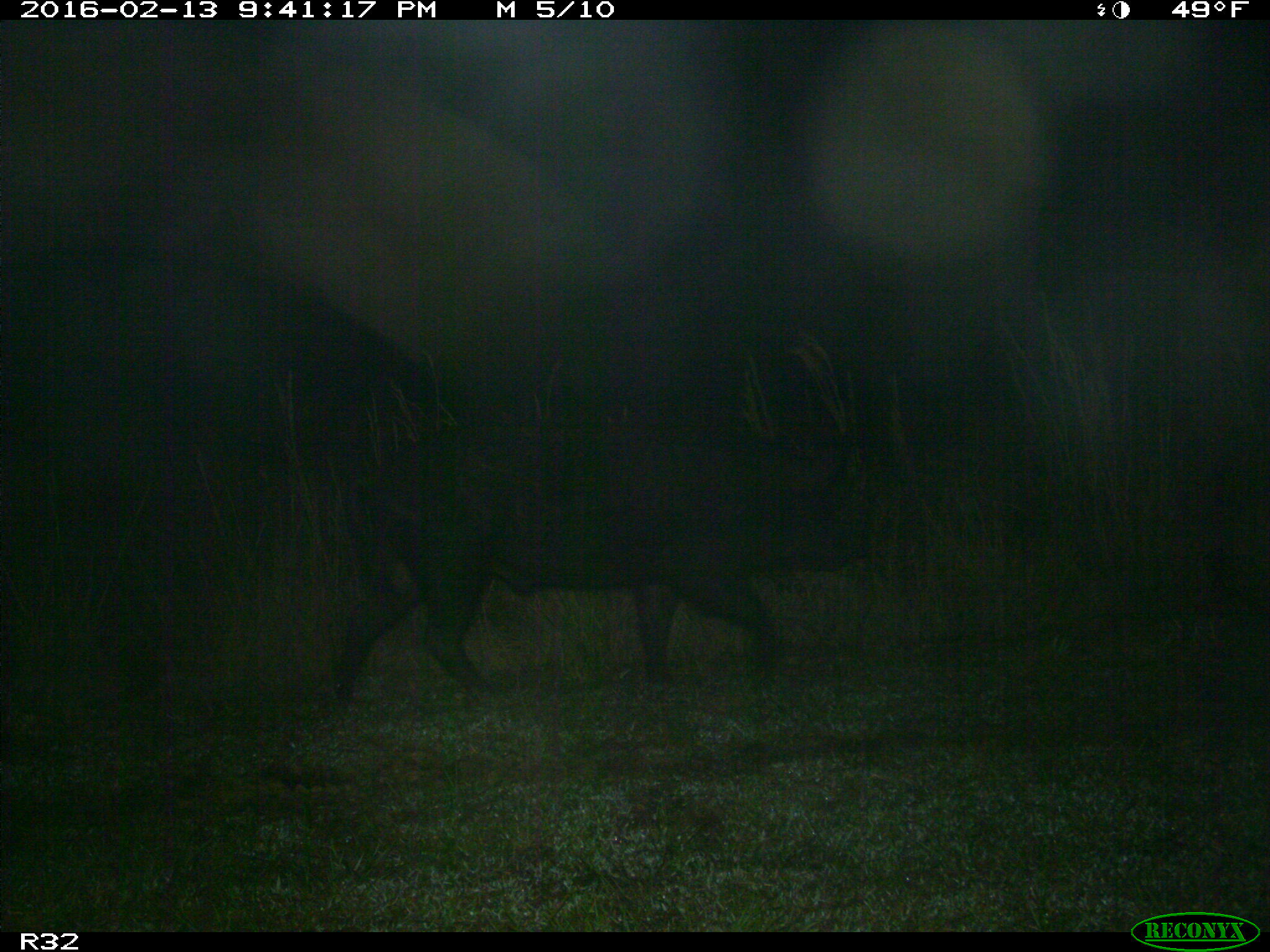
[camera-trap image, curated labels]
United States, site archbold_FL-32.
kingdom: Animalia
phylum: Chordata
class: Mammalia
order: Artiodactyla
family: Suidae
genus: Sus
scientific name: Sus scrofa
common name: wild boar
Sus scrofa (wild boar).